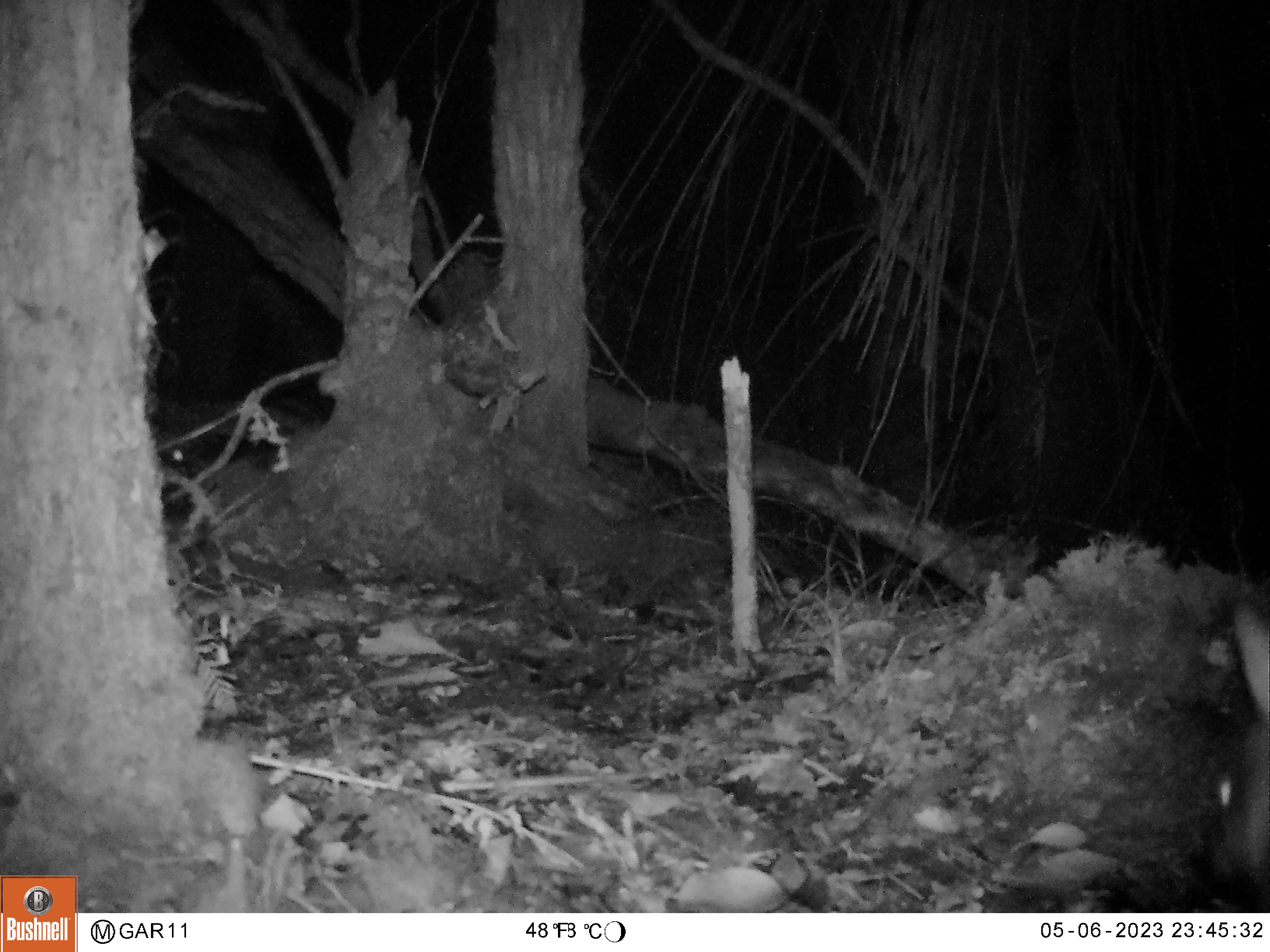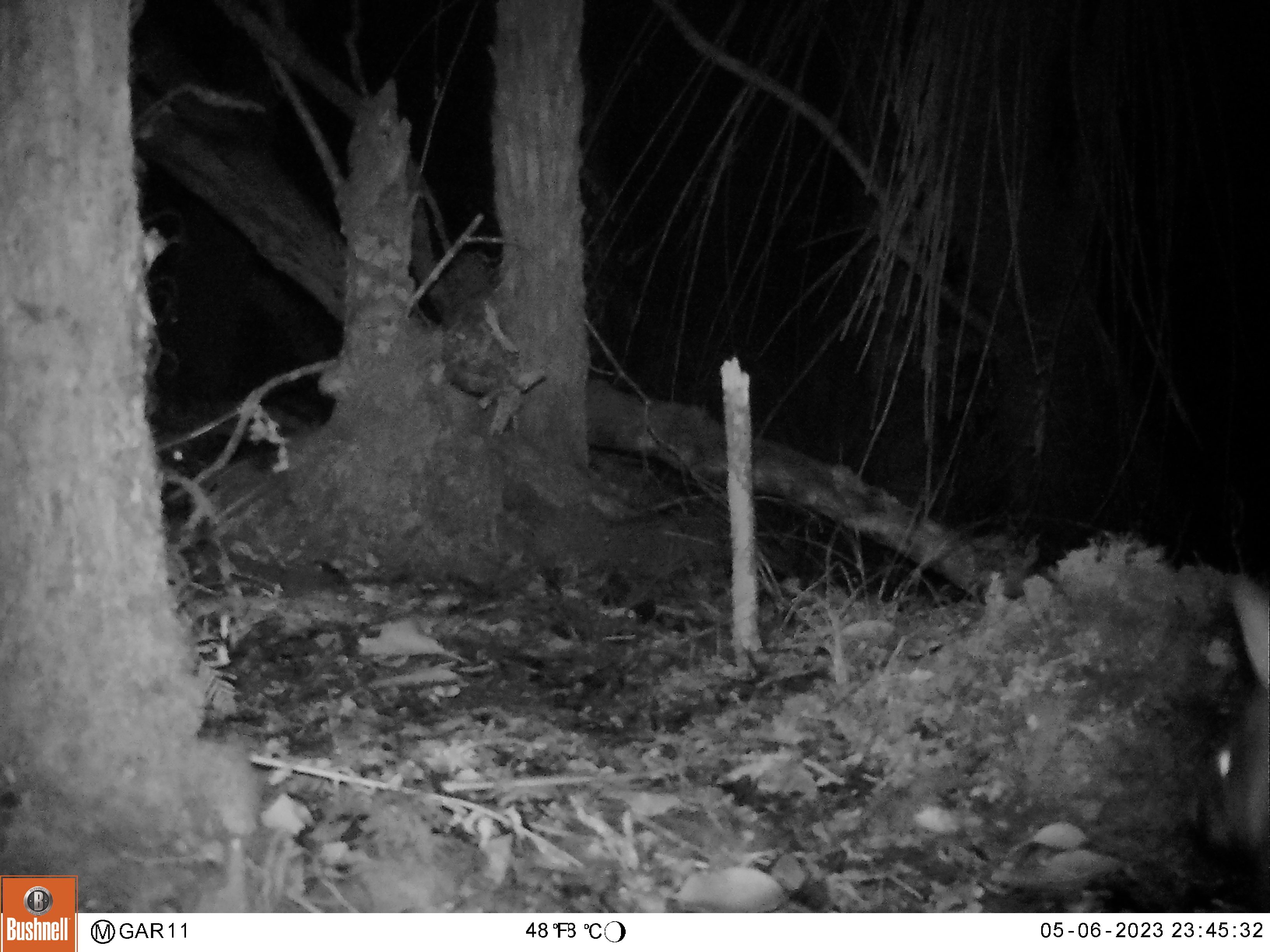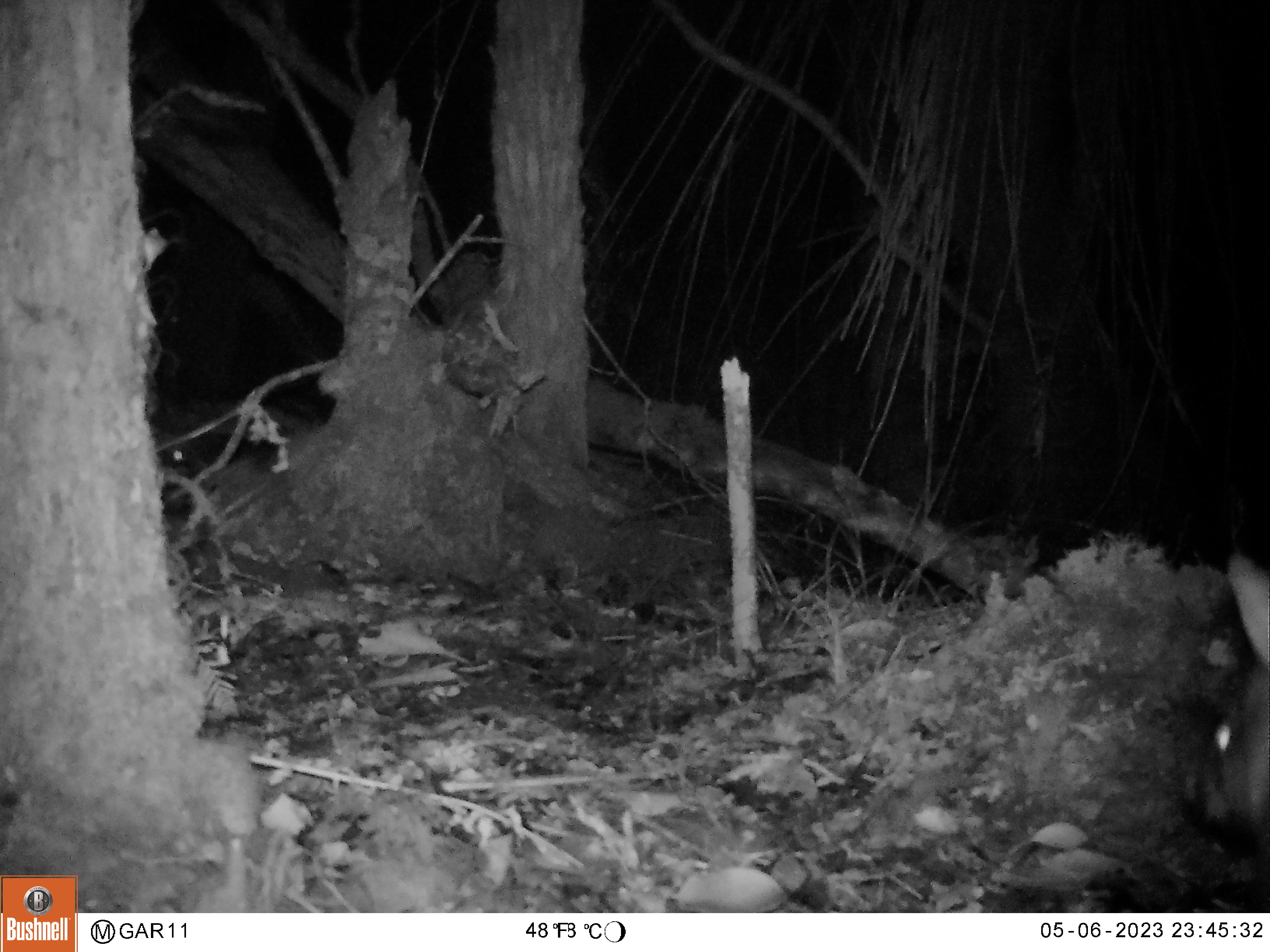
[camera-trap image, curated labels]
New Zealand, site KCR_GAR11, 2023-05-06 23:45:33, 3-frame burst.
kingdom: Animalia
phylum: Chordata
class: Mammalia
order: Diprotodontia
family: Phalangeridae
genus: Trichosurus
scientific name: Trichosurus vulpecula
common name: common brushtail possum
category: possum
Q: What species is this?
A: Possum (common brushtail possum) (Trichosurus vulpecula).